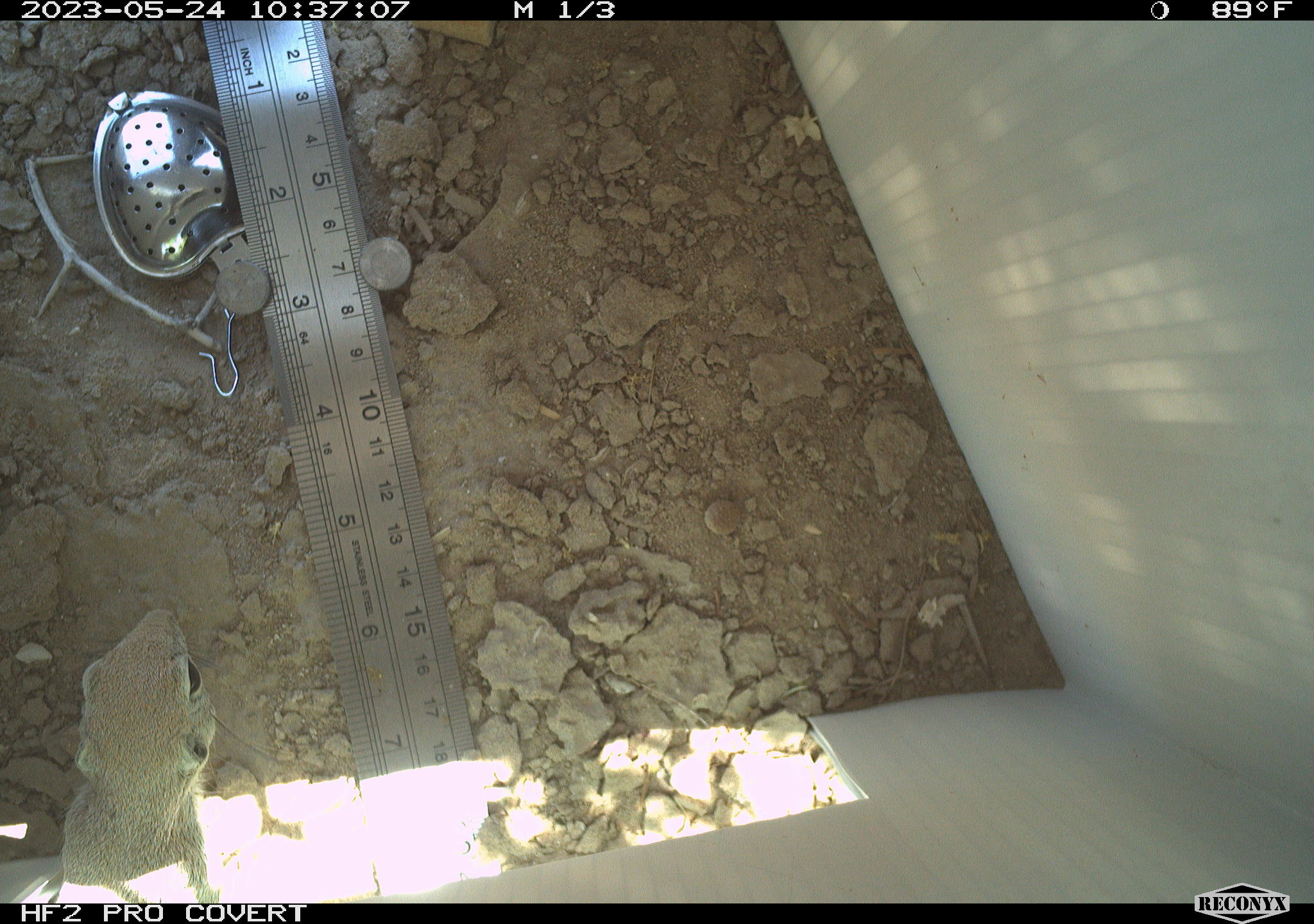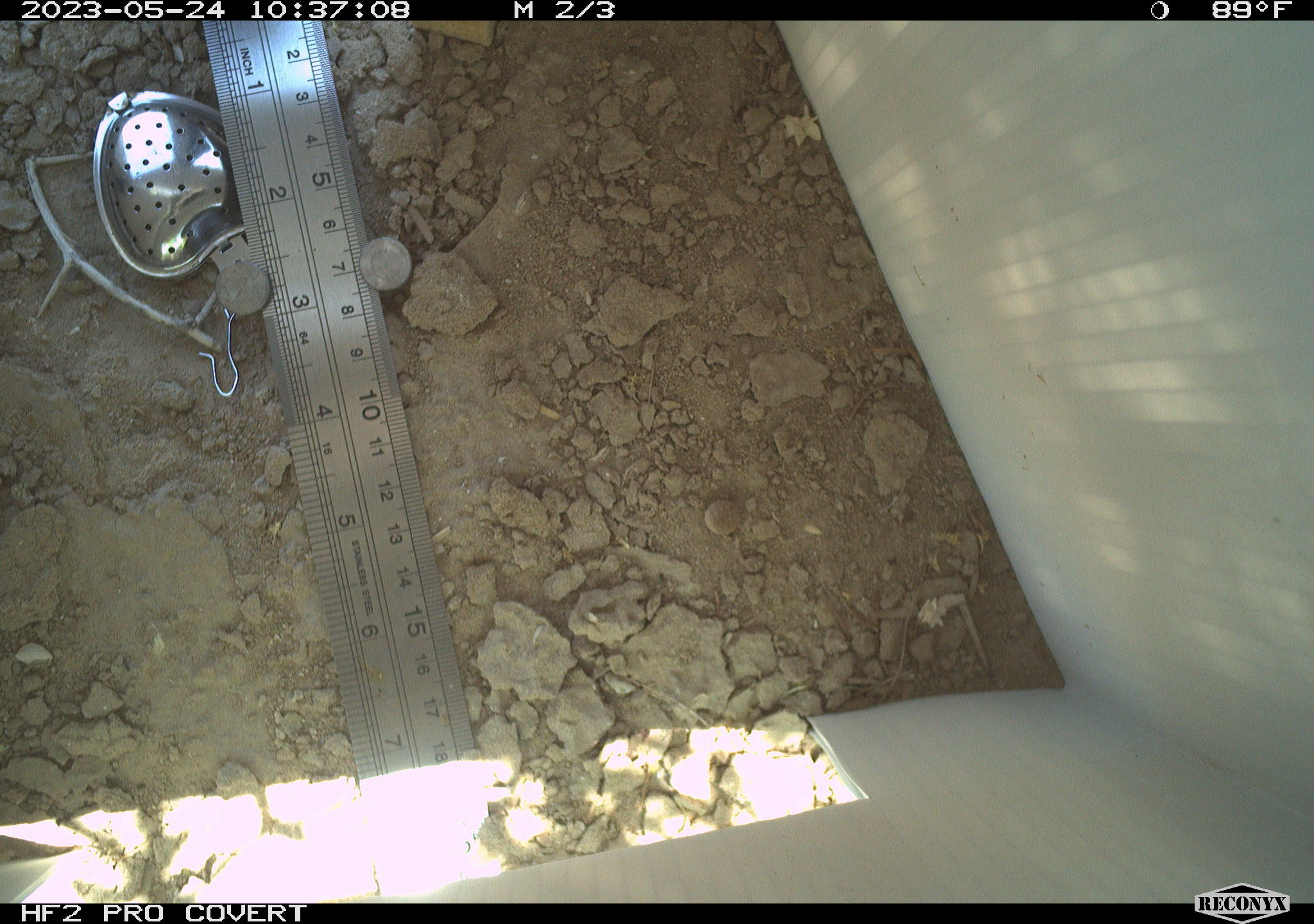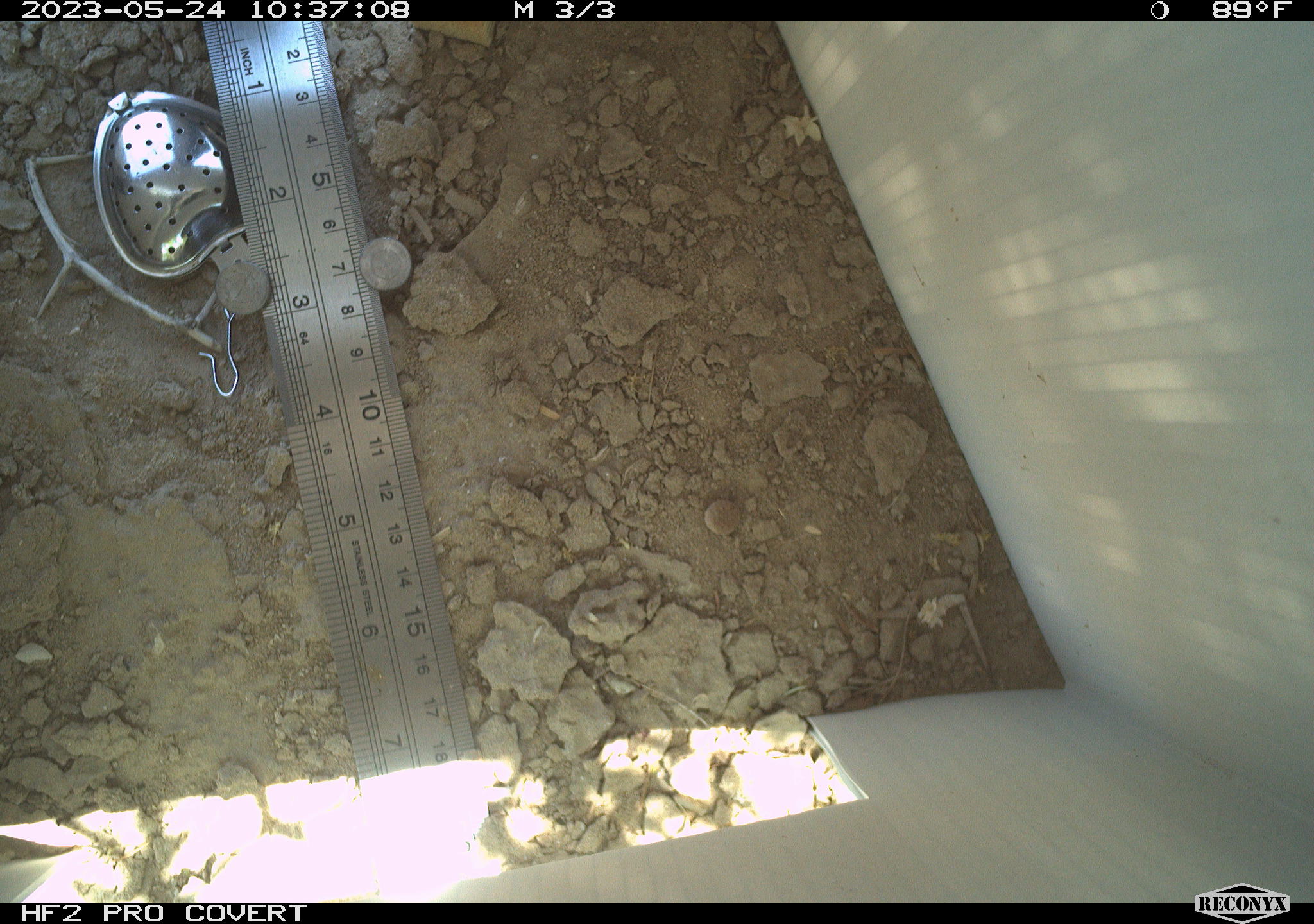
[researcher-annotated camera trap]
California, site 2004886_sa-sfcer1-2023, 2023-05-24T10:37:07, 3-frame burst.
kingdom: Animalia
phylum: Chordata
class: Mammalia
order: Rodentia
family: Sciuridae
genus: Xerospermophilus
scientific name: Xerospermophilus tereticaudus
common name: round-tailed ground squirrel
Round-tailed ground squirrel (Xerospermophilus tereticaudus).